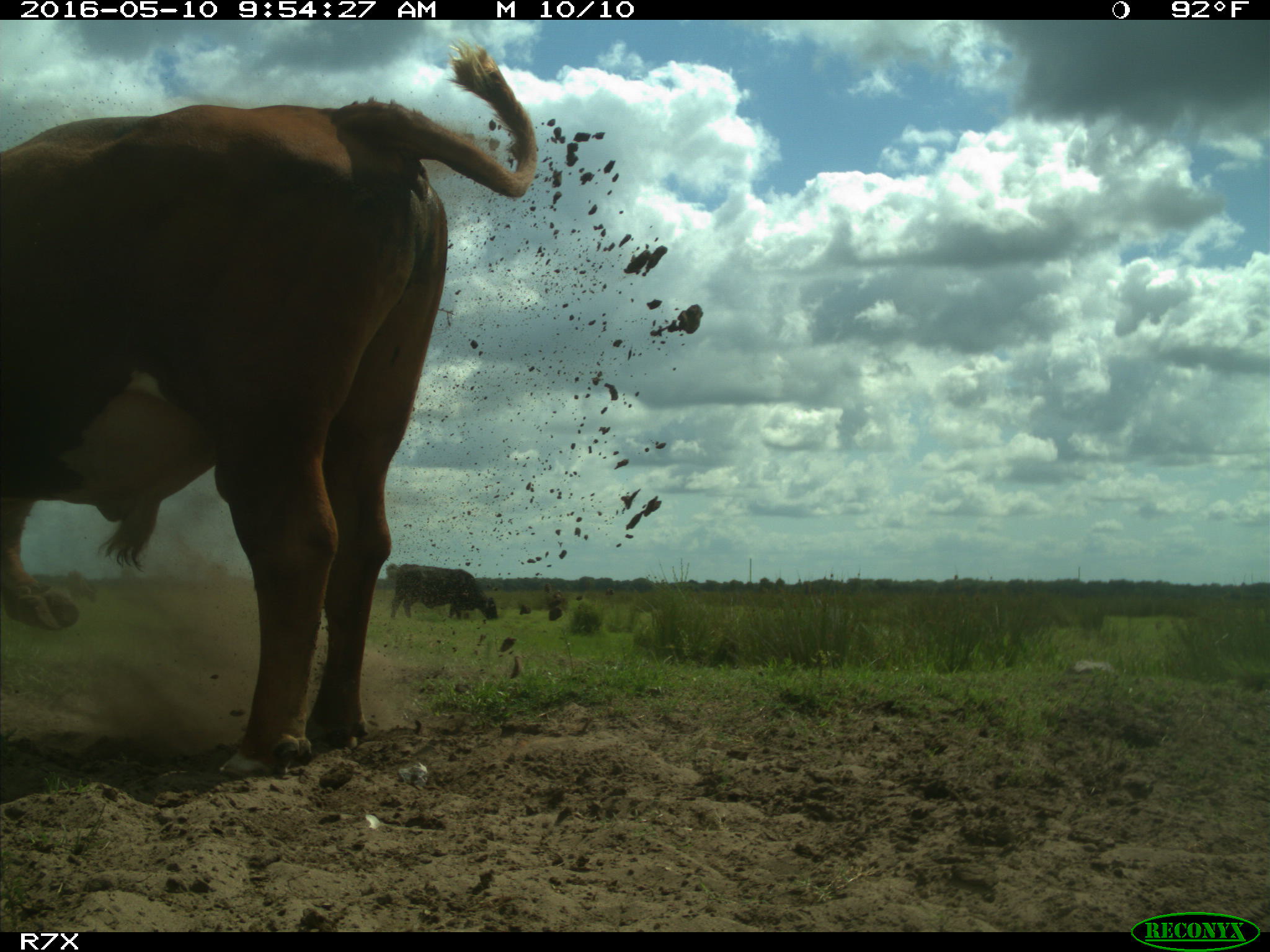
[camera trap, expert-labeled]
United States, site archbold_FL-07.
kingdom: Animalia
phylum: Chordata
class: Mammalia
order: Artiodactyla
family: Bovidae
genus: Bos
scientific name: Bos taurus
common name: domestic cow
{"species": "Bos taurus (domestic cow)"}